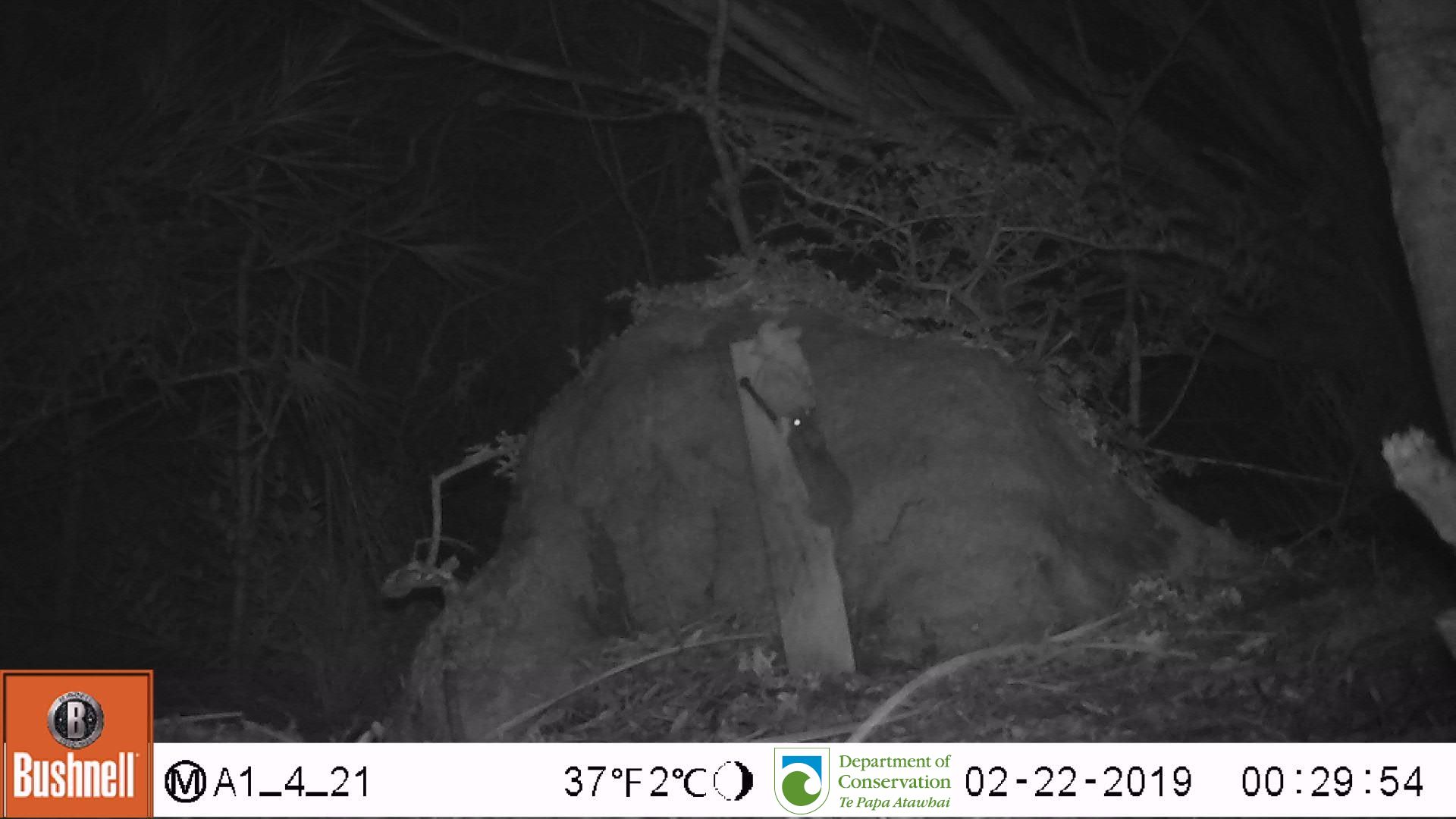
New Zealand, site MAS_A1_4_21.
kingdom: Animalia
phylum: Chordata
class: Mammalia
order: Rodentia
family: Muridae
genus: Mus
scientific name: Mus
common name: mouse